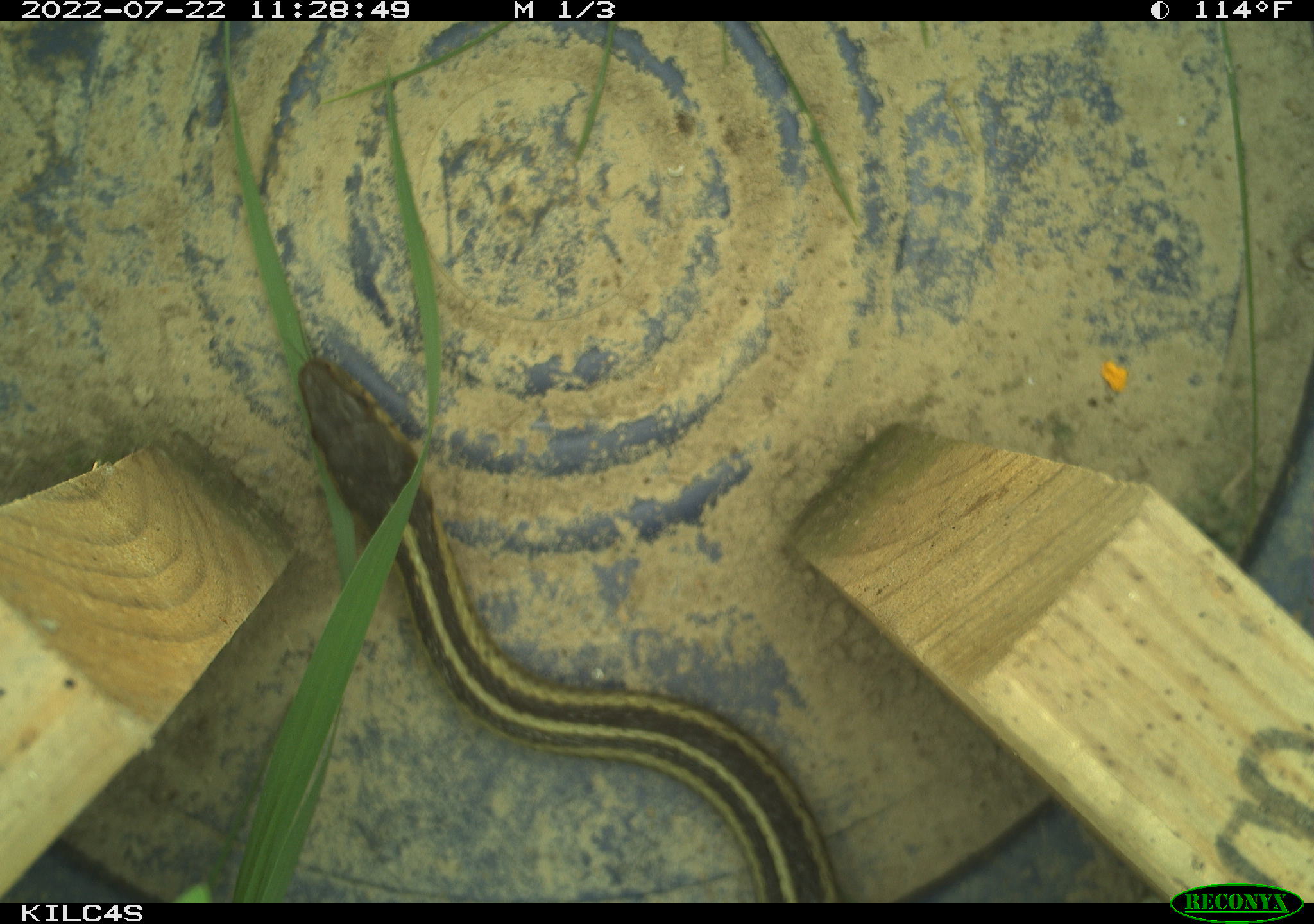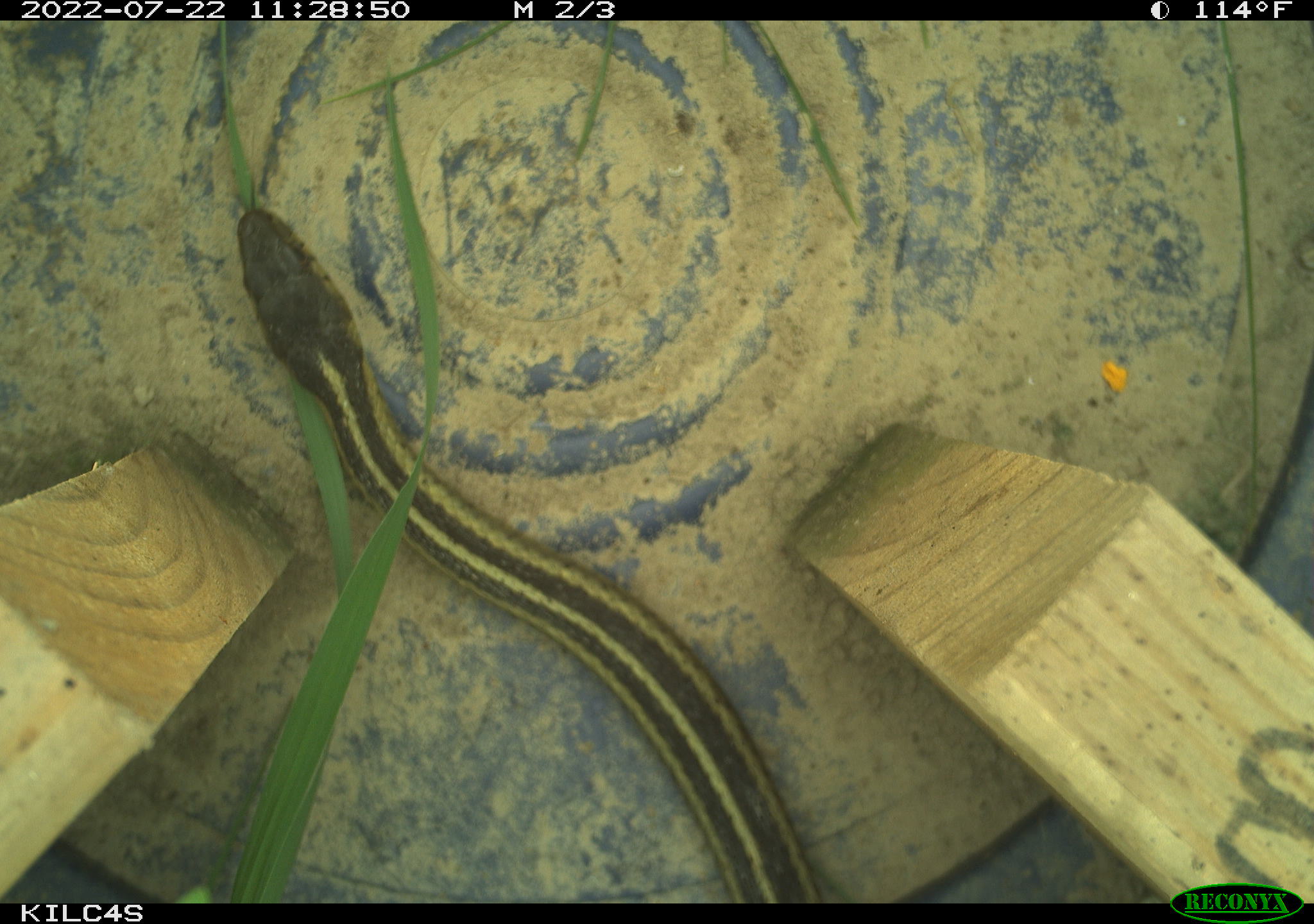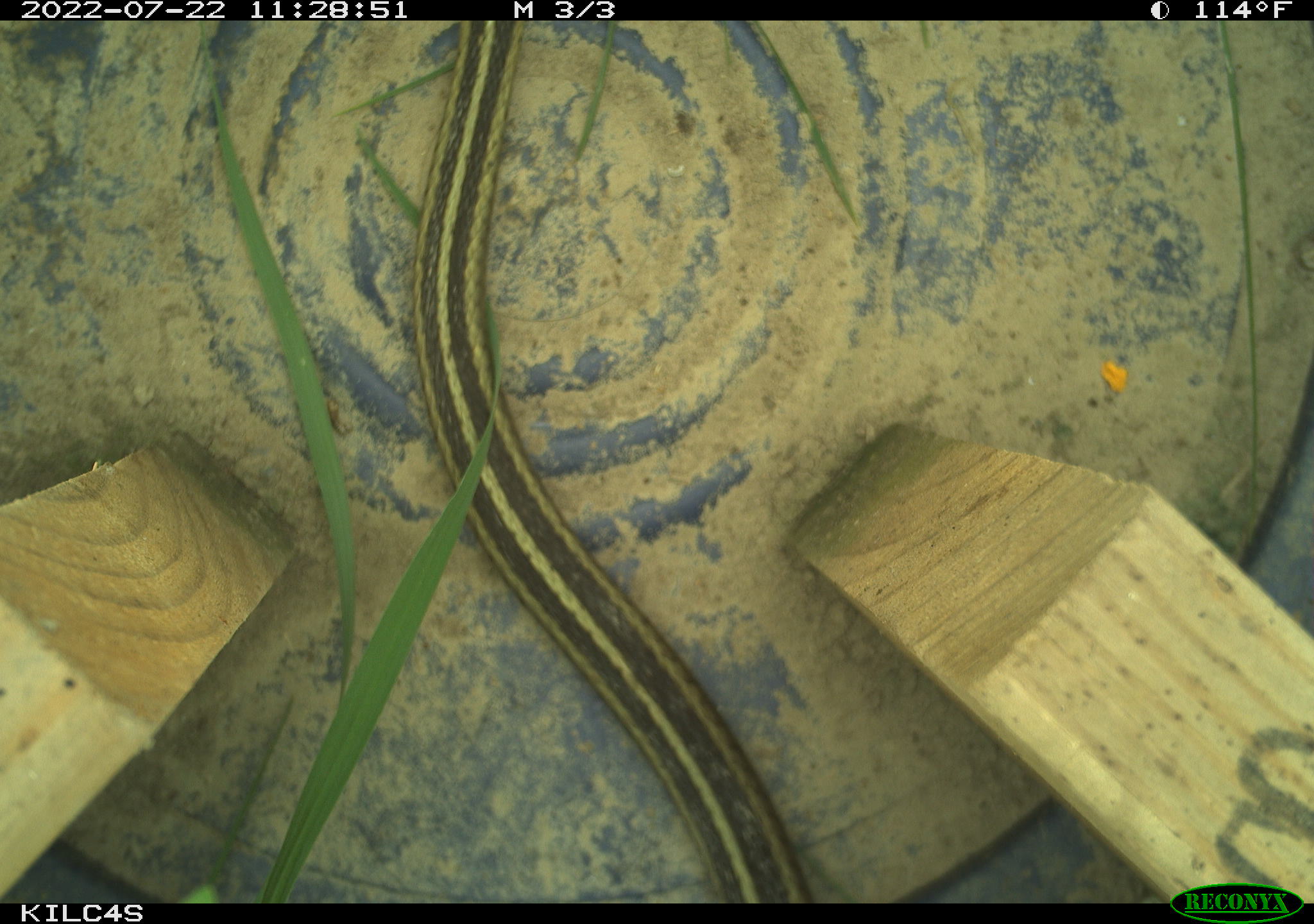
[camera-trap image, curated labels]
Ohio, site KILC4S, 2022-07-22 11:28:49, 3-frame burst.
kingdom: Animalia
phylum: Chordata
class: Reptilia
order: Squamata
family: Colubridae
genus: Thamnophis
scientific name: Thamnophis sirtalis sirtalis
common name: eastern gartersnake